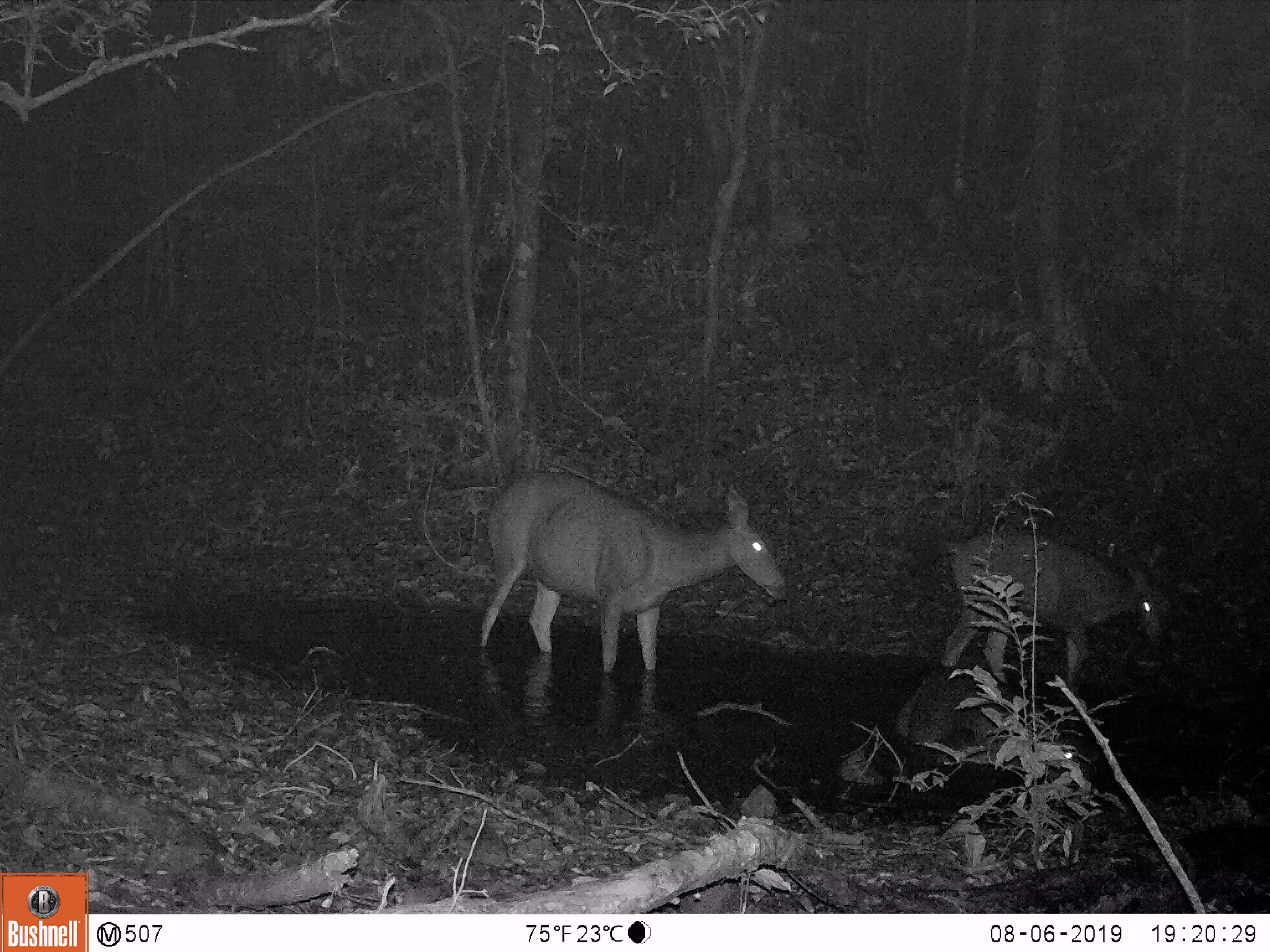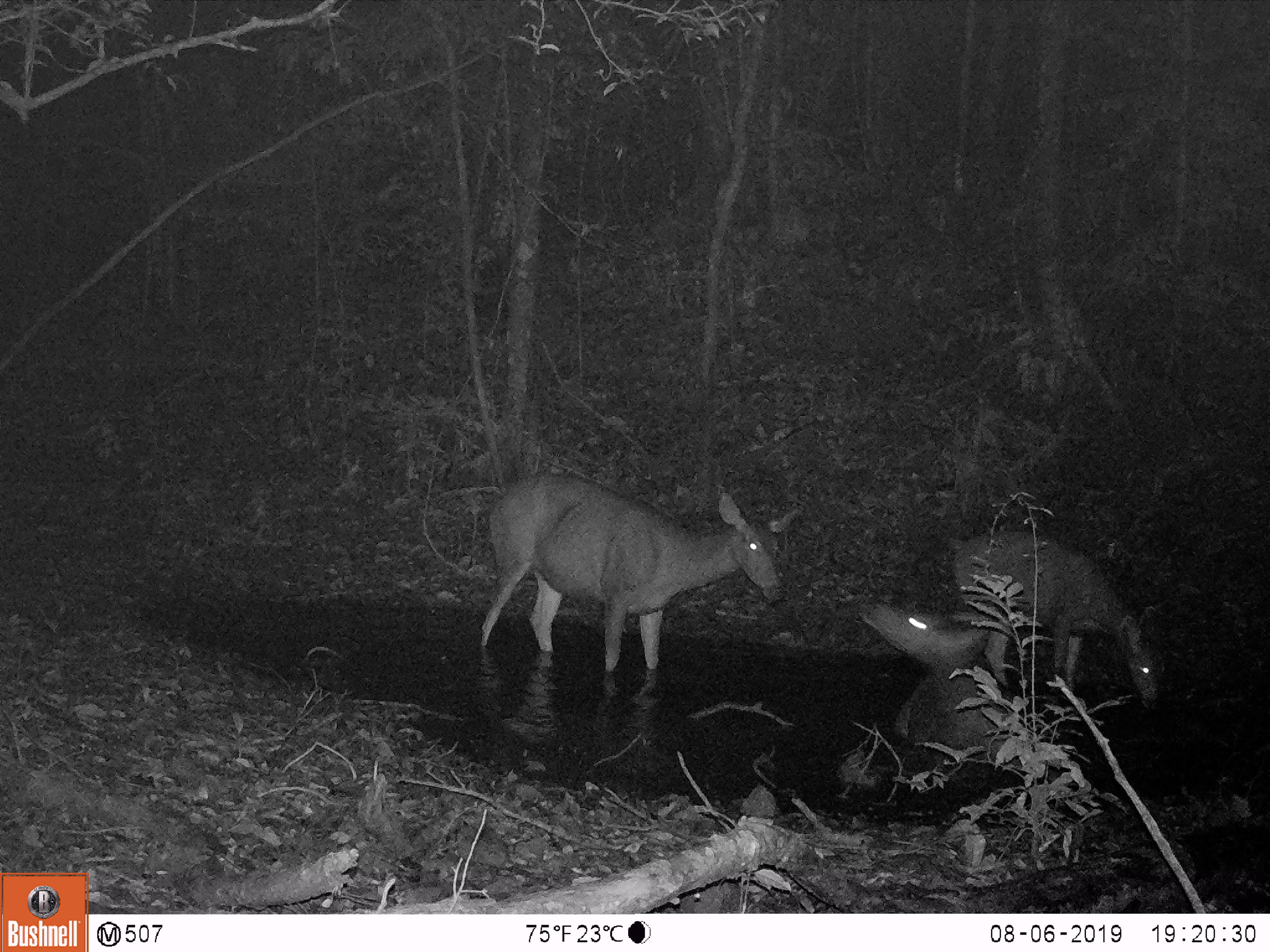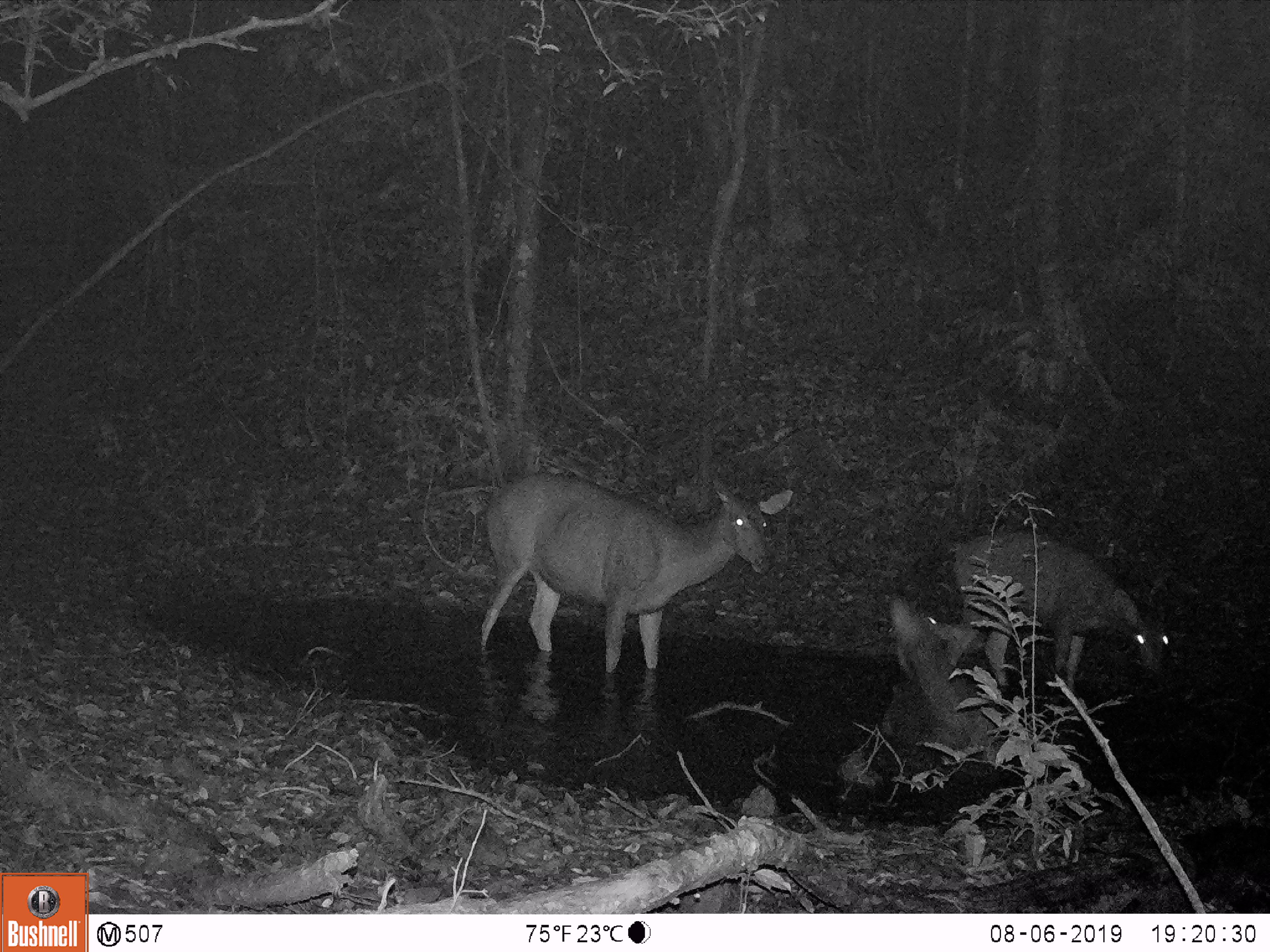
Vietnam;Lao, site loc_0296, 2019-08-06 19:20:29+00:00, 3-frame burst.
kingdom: Animalia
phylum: Chordata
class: Mammalia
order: Artiodactyla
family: Cervidae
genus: Rusa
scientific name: Rusa unicolor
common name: sambar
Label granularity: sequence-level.